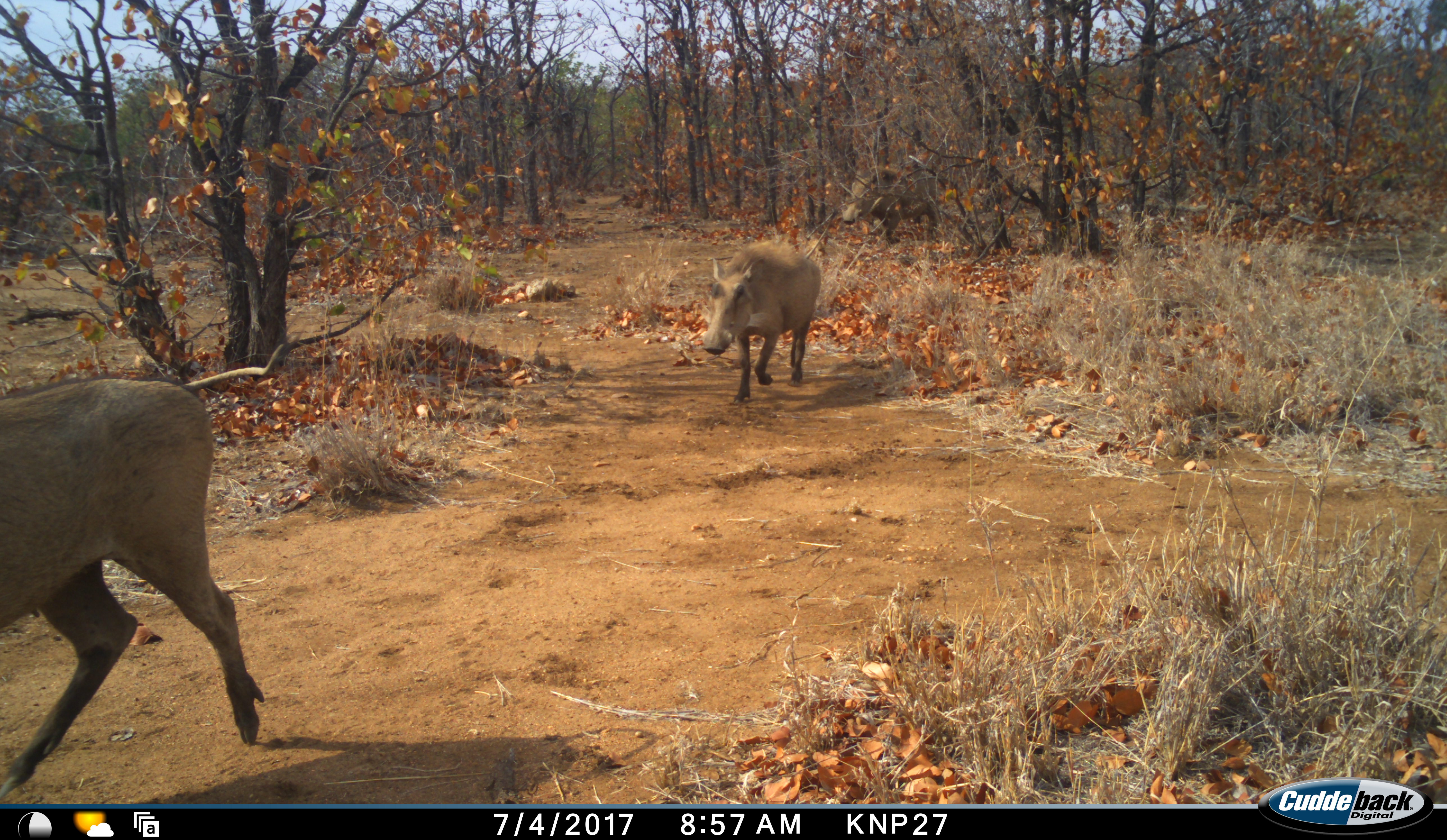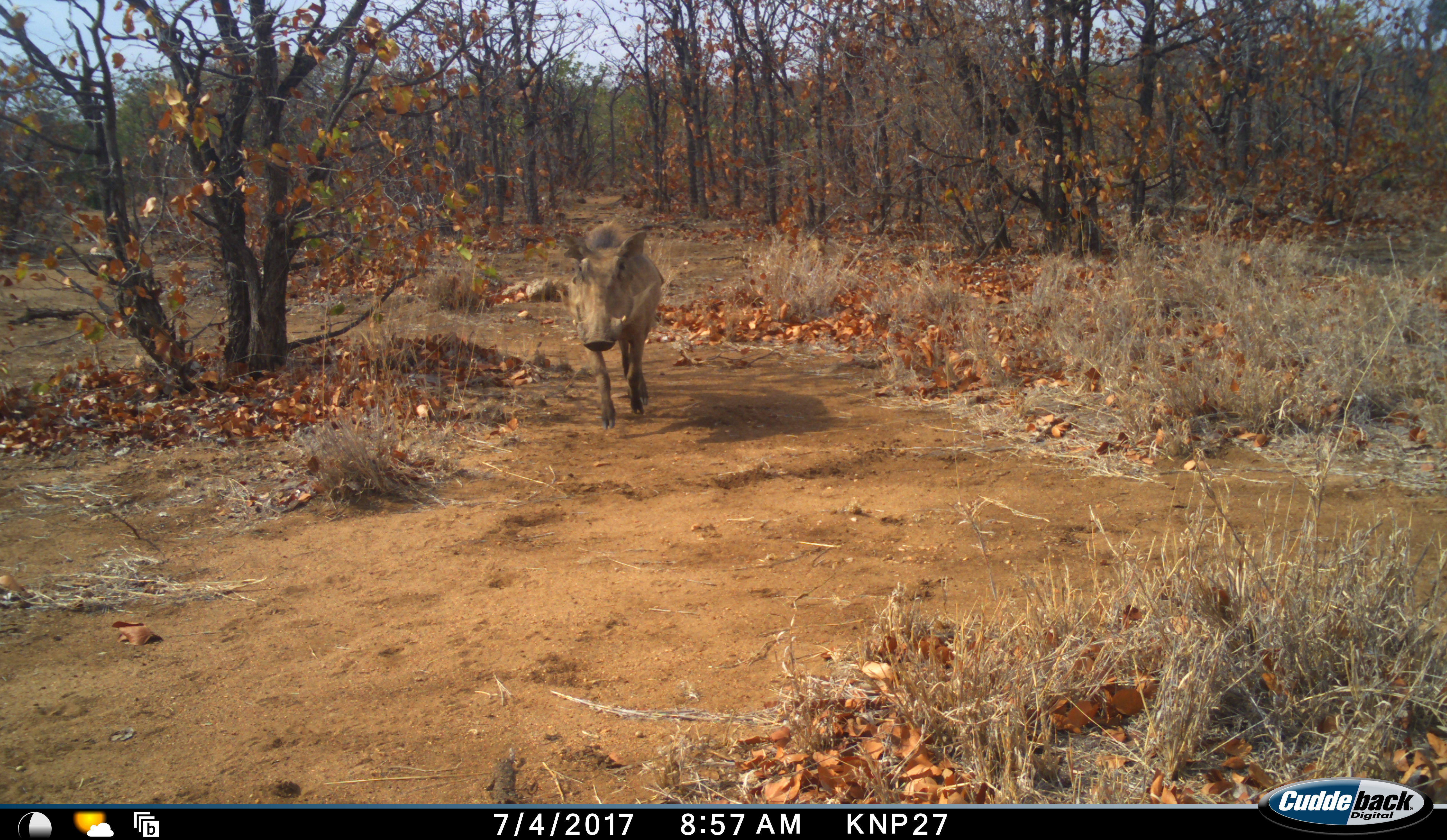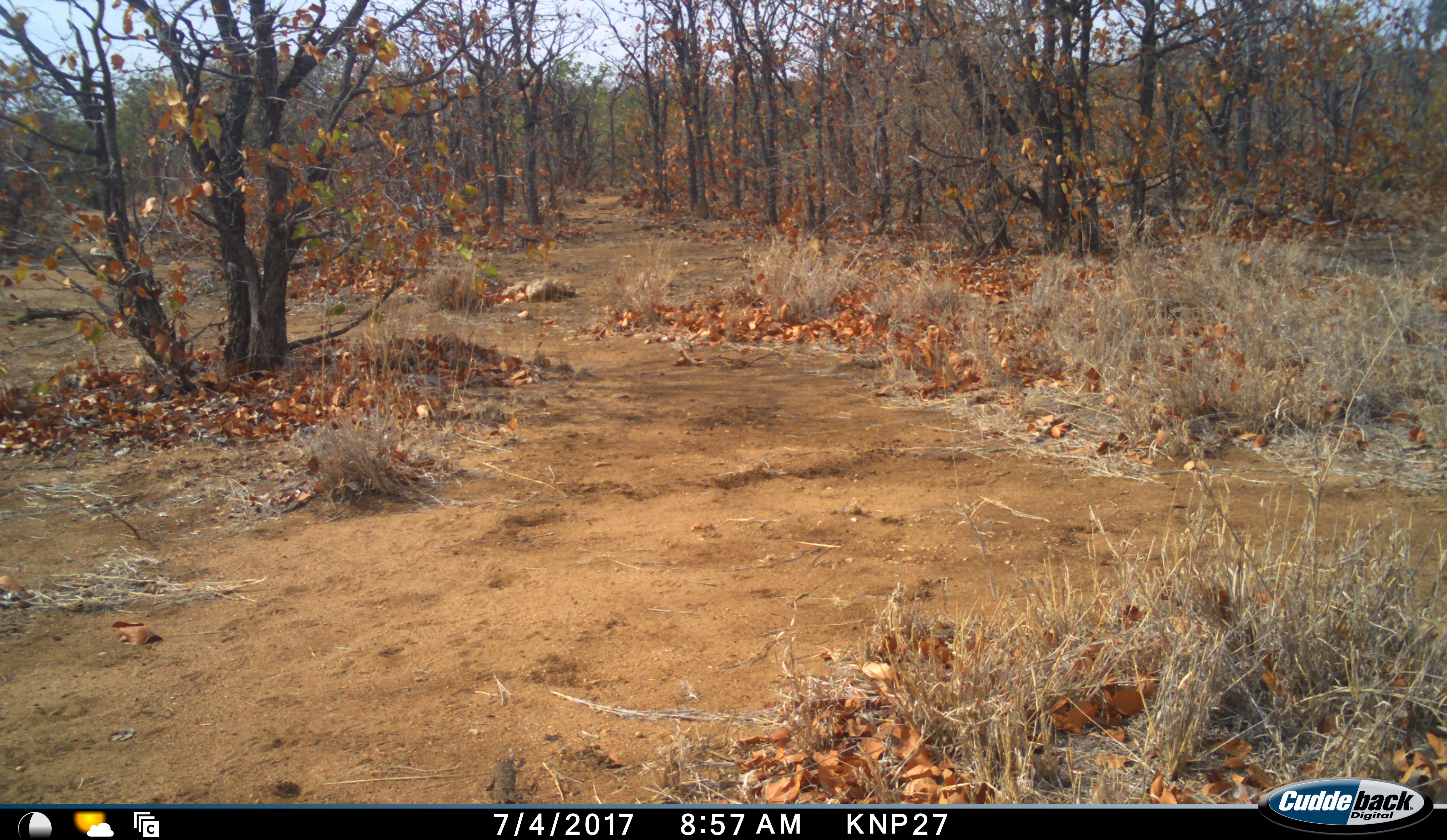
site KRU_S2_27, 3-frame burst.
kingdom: Animalia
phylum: Chordata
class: Mammalia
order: Artiodactyla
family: Suidae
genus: Phacochoerus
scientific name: Phacochoerus africanus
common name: warthog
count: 3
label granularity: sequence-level